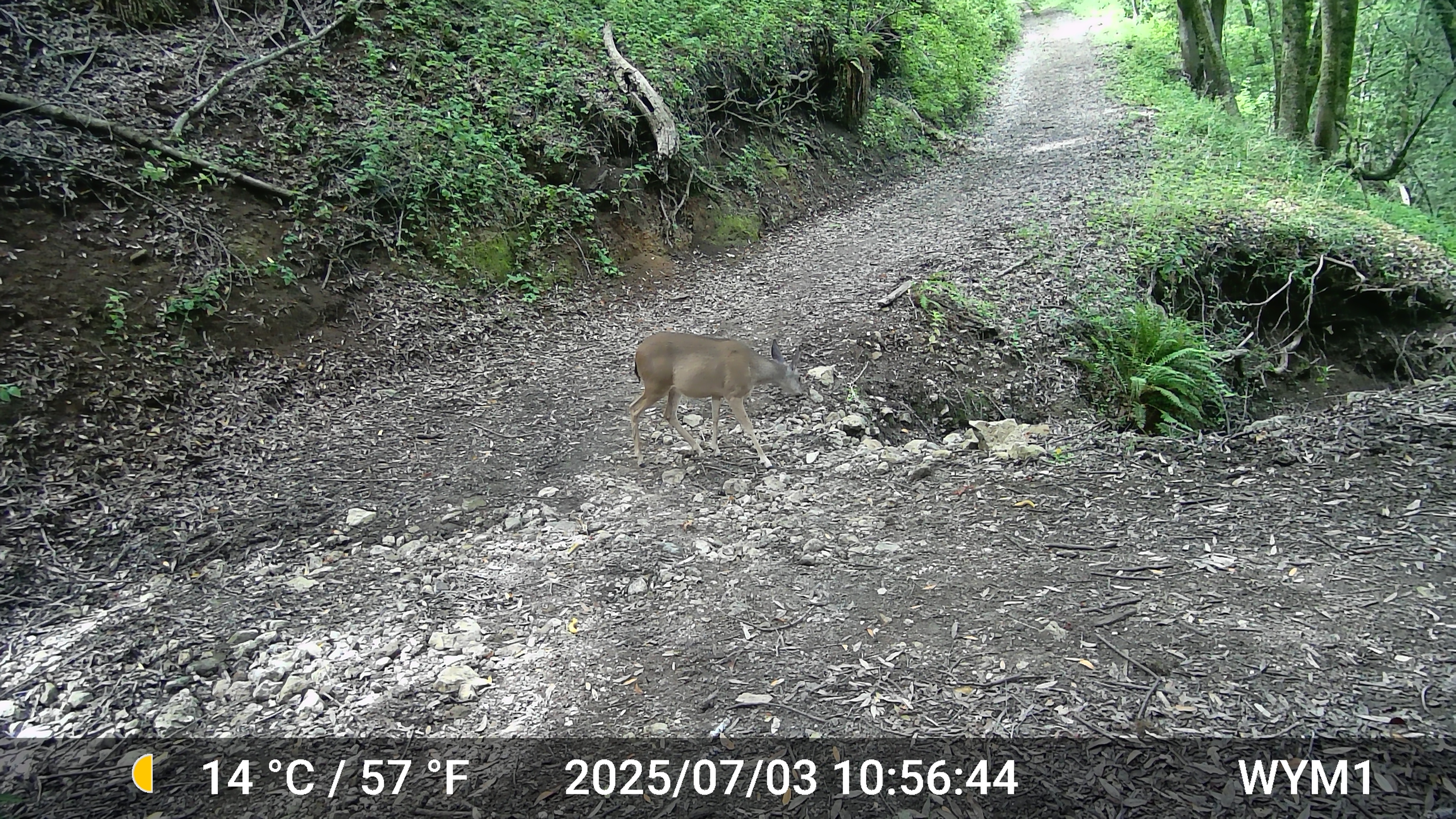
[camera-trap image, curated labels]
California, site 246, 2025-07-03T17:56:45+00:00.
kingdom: Animalia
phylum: Chordata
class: Mammalia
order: Artiodactyla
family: Cervidae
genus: Odocoileus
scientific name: Odocoileus hemionus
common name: mule deer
Mule deer (Odocoileus hemionus).